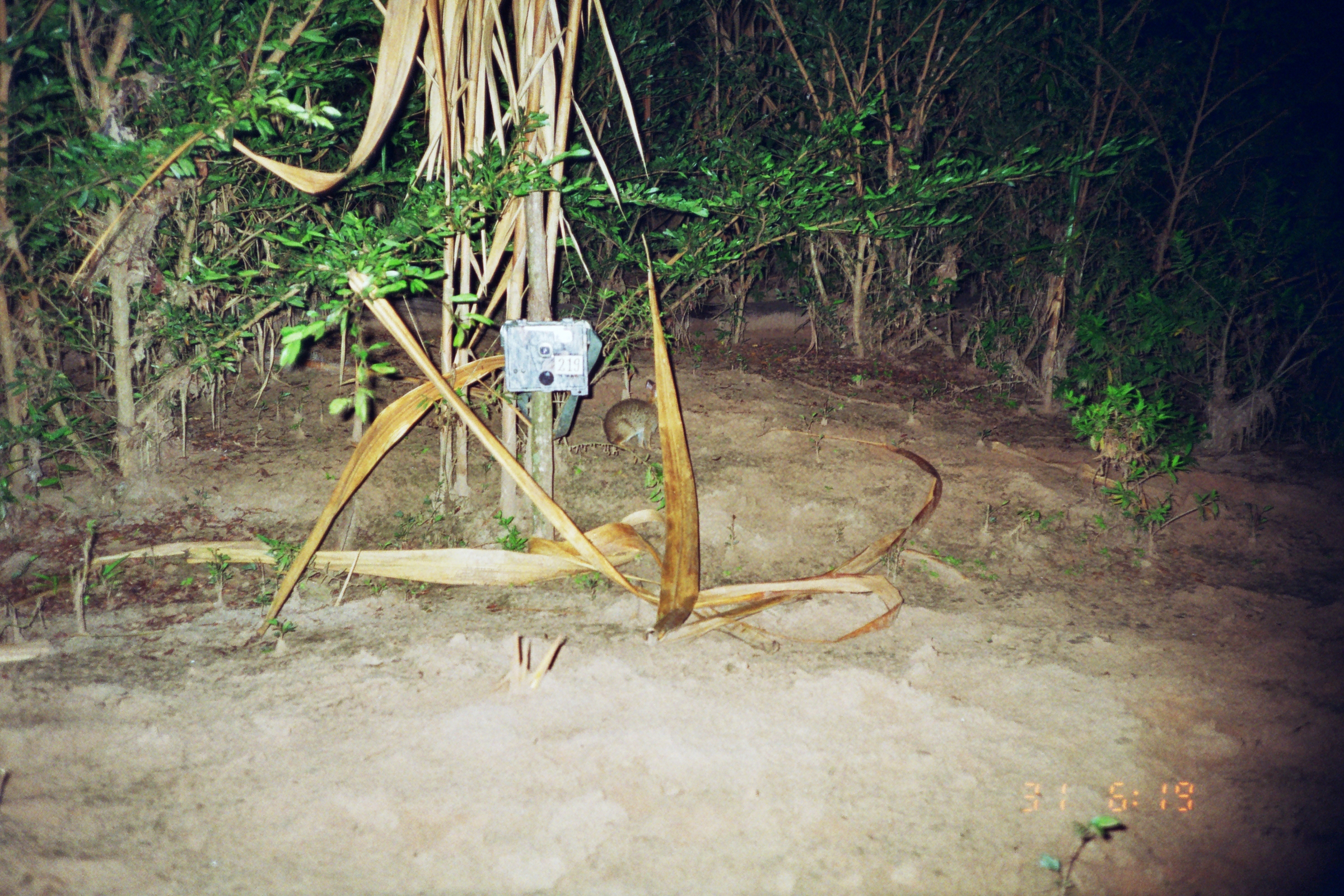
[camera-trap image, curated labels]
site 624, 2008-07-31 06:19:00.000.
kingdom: Animalia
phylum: Chordata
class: Mammalia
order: Lagomorpha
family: Leporidae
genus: Sylvilagus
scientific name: Sylvilagus brasiliensis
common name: tapeti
Sylvilagus brasiliensis (tapeti).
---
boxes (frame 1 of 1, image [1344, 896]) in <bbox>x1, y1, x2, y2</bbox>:
sylvilagus brasiliensis: <bbox>602, 378, 660, 451</bbox>